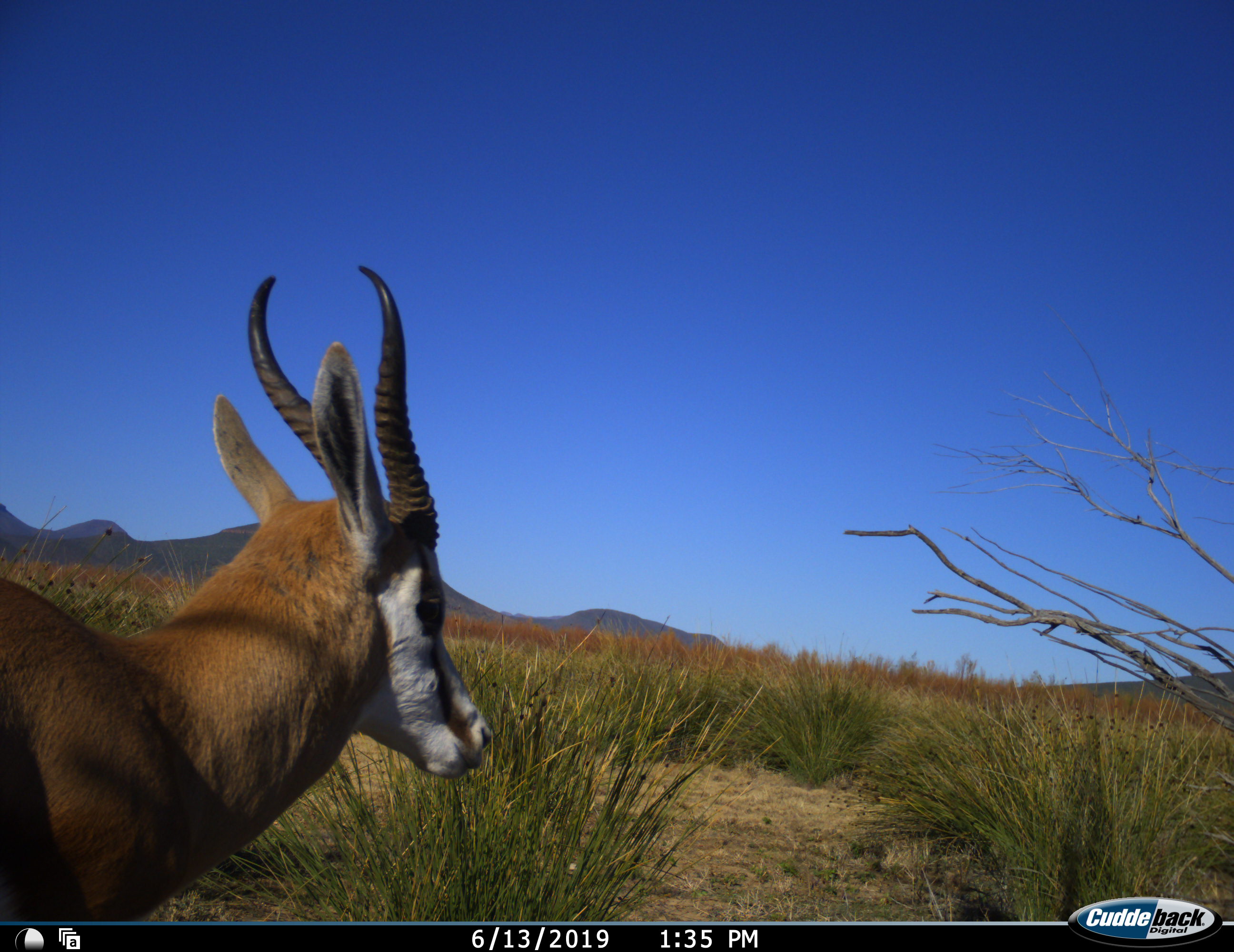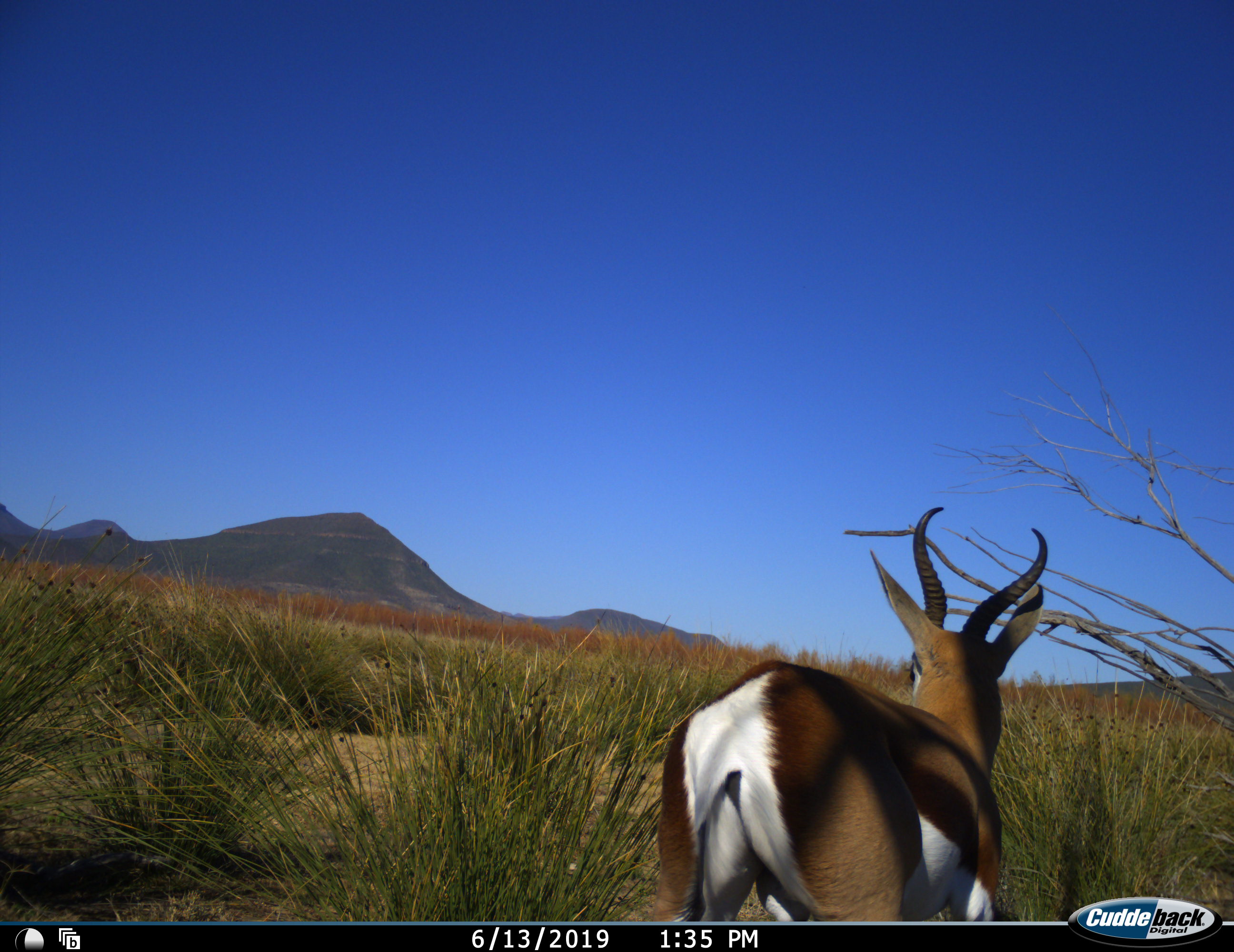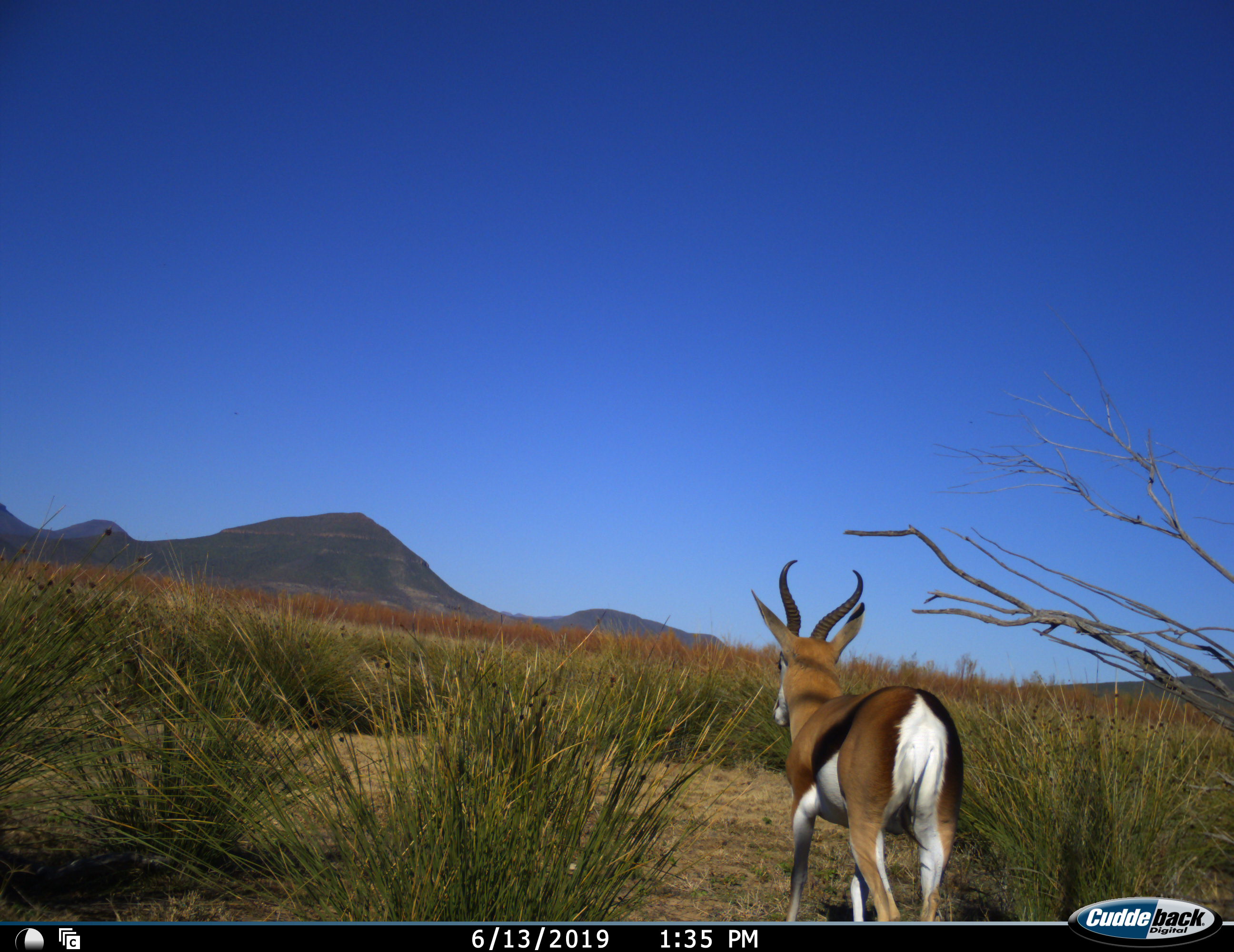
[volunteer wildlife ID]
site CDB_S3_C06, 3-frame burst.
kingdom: Animalia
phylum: Chordata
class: Mammalia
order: Artiodactyla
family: Bovidae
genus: Antidorcas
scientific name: Antidorcas marsupialis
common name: springbok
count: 1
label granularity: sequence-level